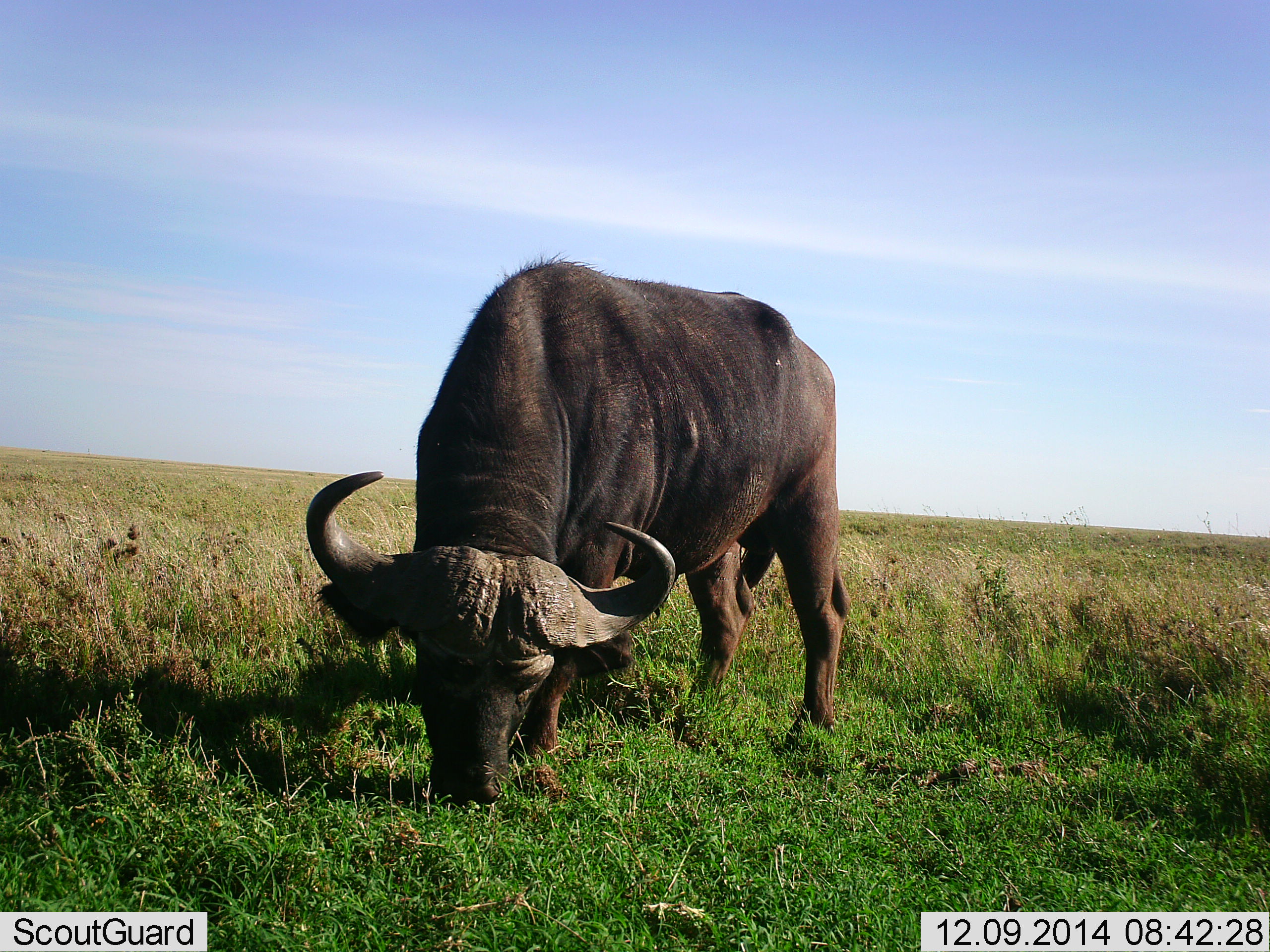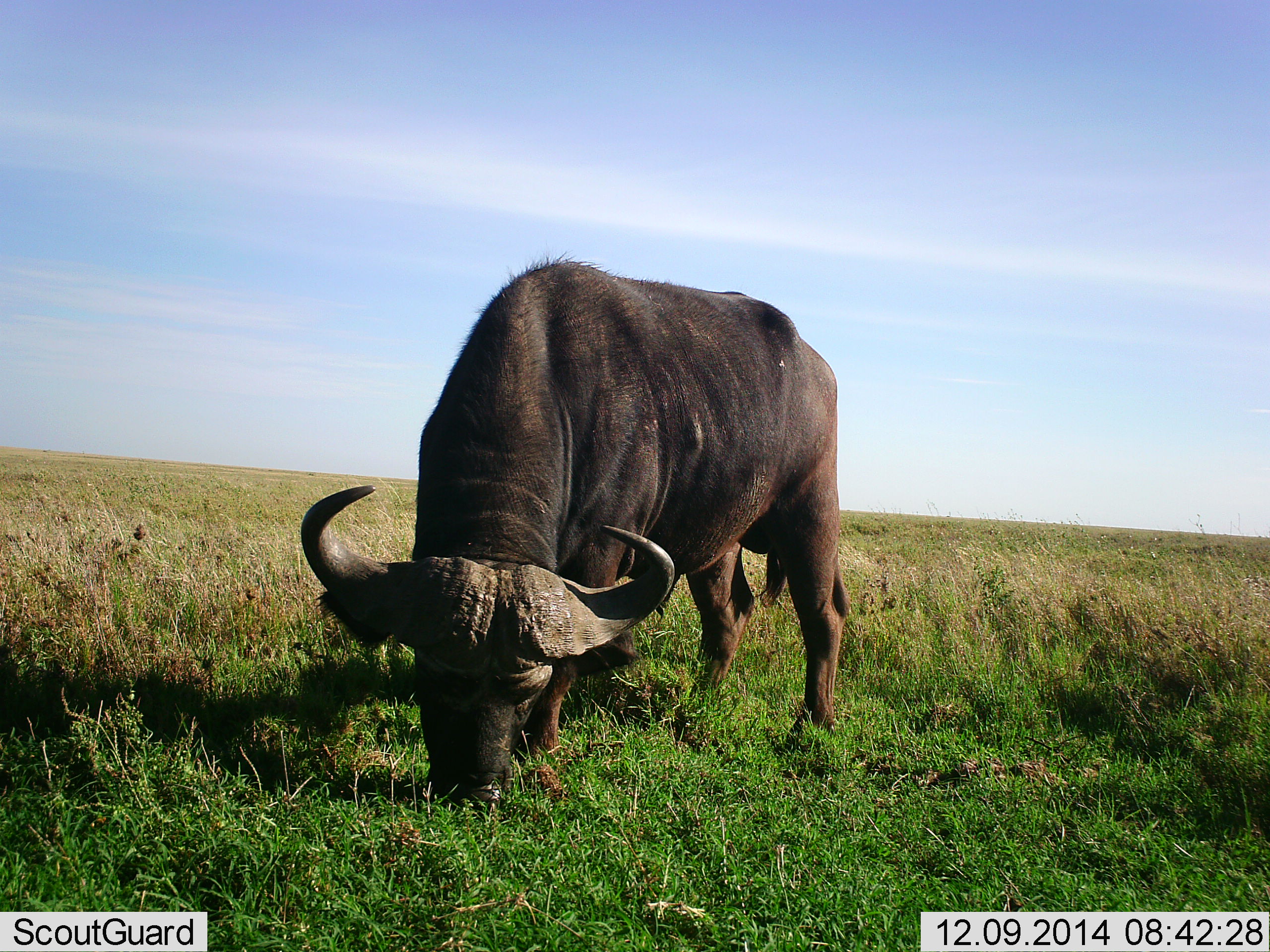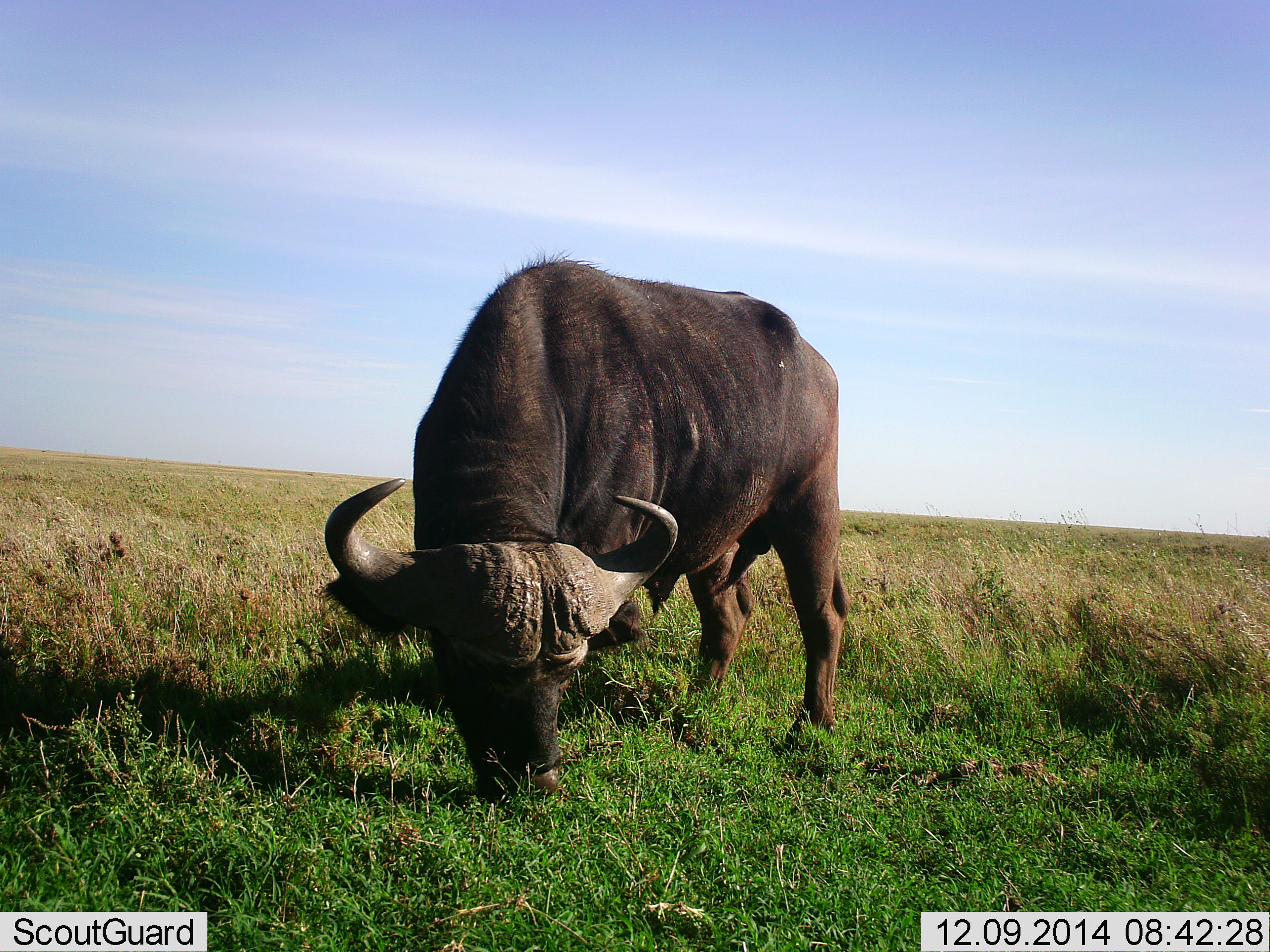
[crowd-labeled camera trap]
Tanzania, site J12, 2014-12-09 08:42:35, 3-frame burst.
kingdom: Animalia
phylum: Chordata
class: Mammalia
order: Artiodactyla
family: Bovidae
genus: Syncerus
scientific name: Syncerus caffer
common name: cape buffalo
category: buffalo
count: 1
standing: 10%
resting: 0%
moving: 0%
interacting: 0%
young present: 0%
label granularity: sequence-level